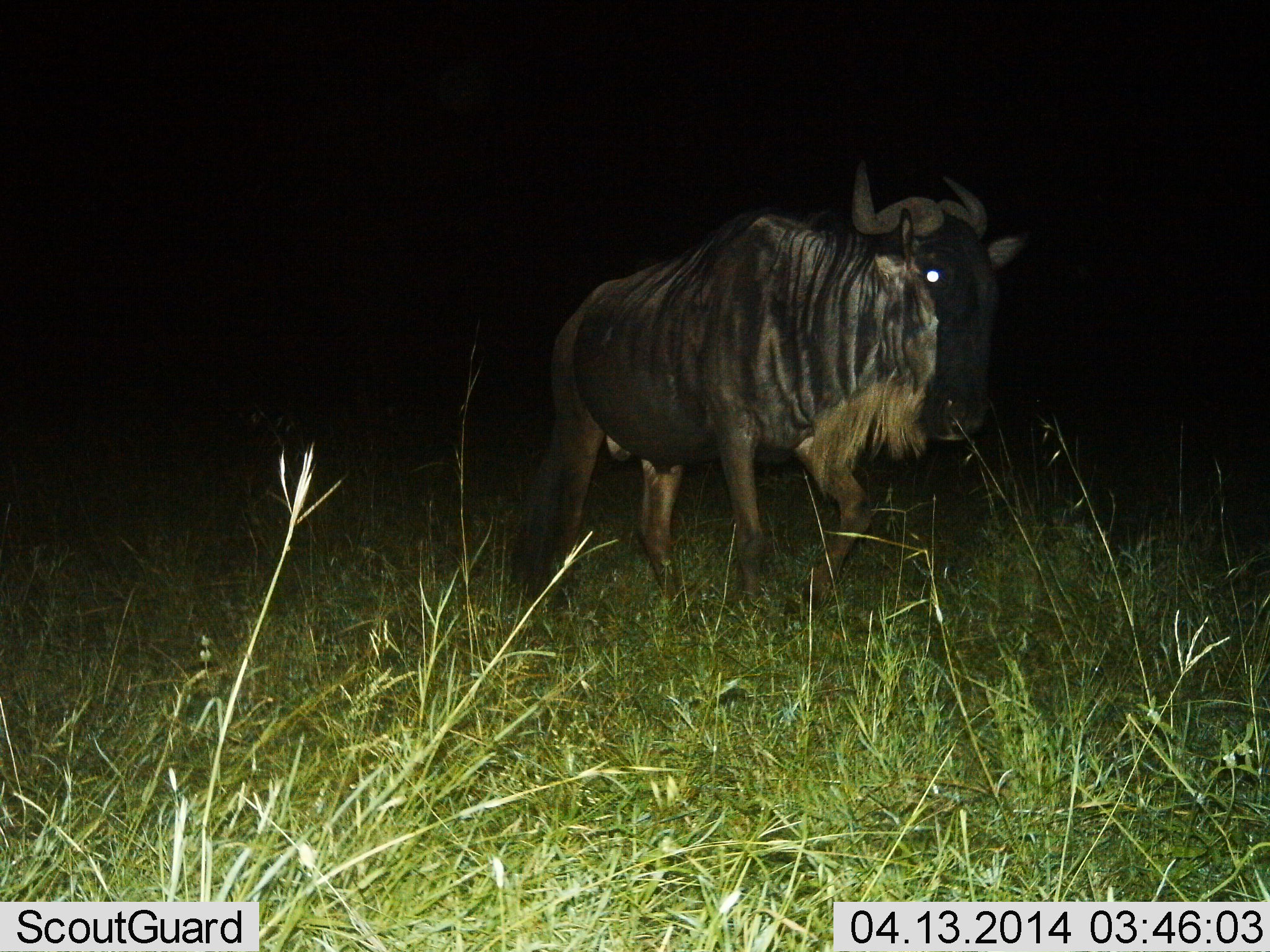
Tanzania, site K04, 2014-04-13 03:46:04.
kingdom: Animalia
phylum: Chordata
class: Mammalia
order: Artiodactyla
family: Bovidae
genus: Connochaetes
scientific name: Connochaetes taurinus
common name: blue wildebeest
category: wildebeest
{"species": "wildebeest (blue wildebeest) (Connochaetes taurinus)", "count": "1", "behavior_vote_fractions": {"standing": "20%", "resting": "0%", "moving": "90%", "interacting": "0%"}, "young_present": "0%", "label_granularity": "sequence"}